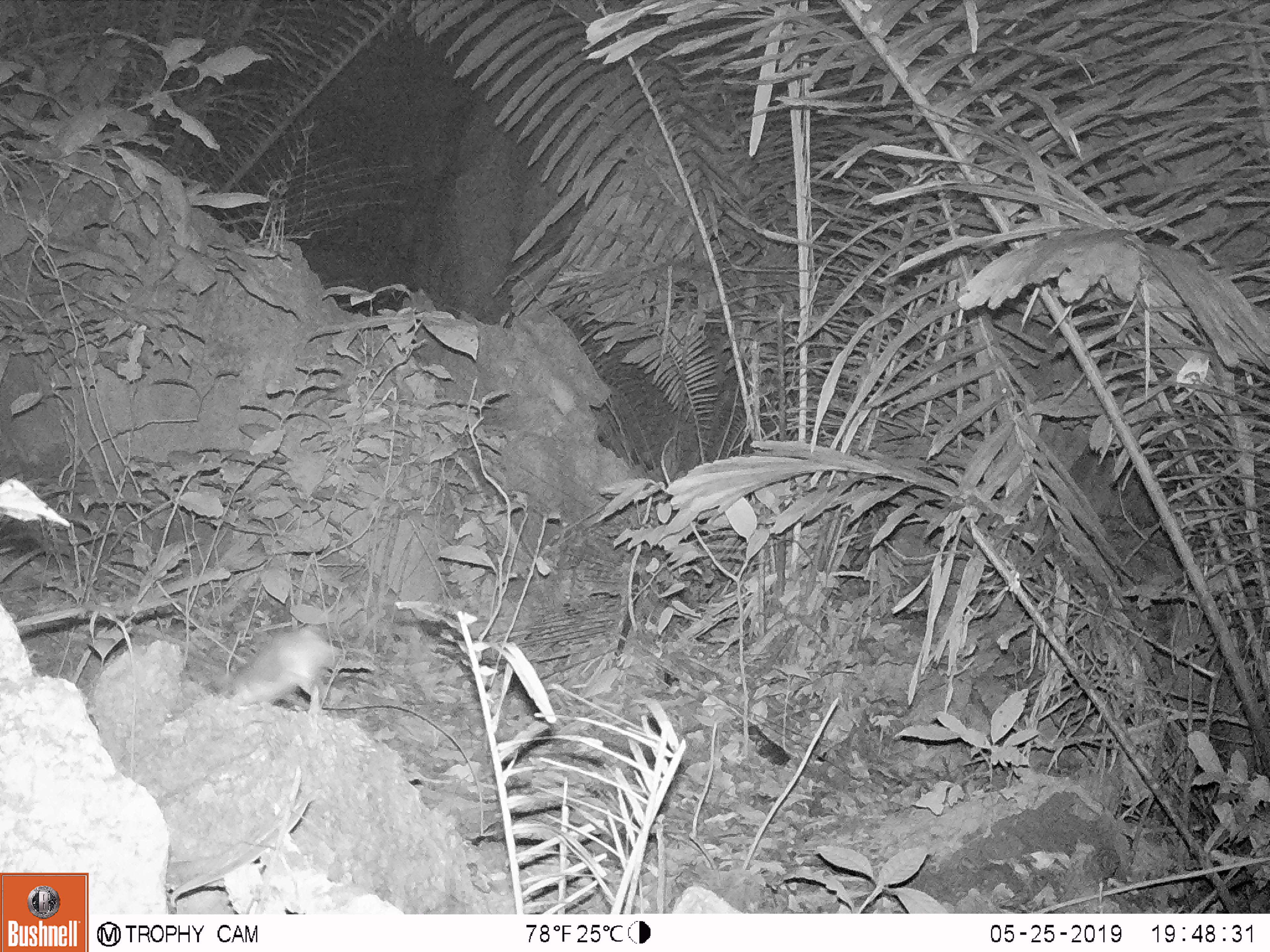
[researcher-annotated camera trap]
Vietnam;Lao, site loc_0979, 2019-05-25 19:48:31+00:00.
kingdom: Animalia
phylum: Chordata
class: Mammalia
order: Rodentia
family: Muridae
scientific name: Muridae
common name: old-world mice and rats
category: unidentified murid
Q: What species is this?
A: Unidentified murid (old-world mice and rats) (Muridae).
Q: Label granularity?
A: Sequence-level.